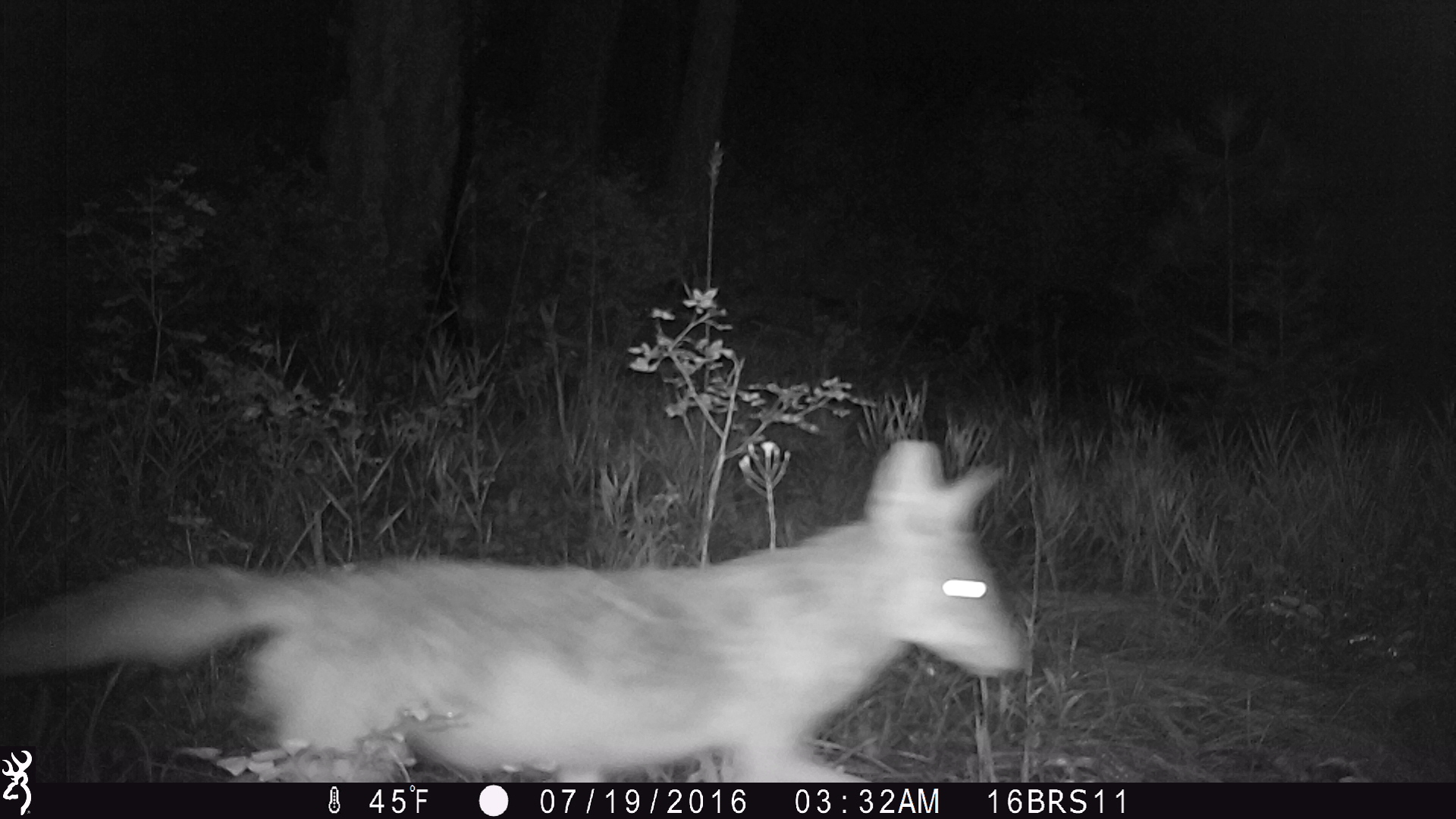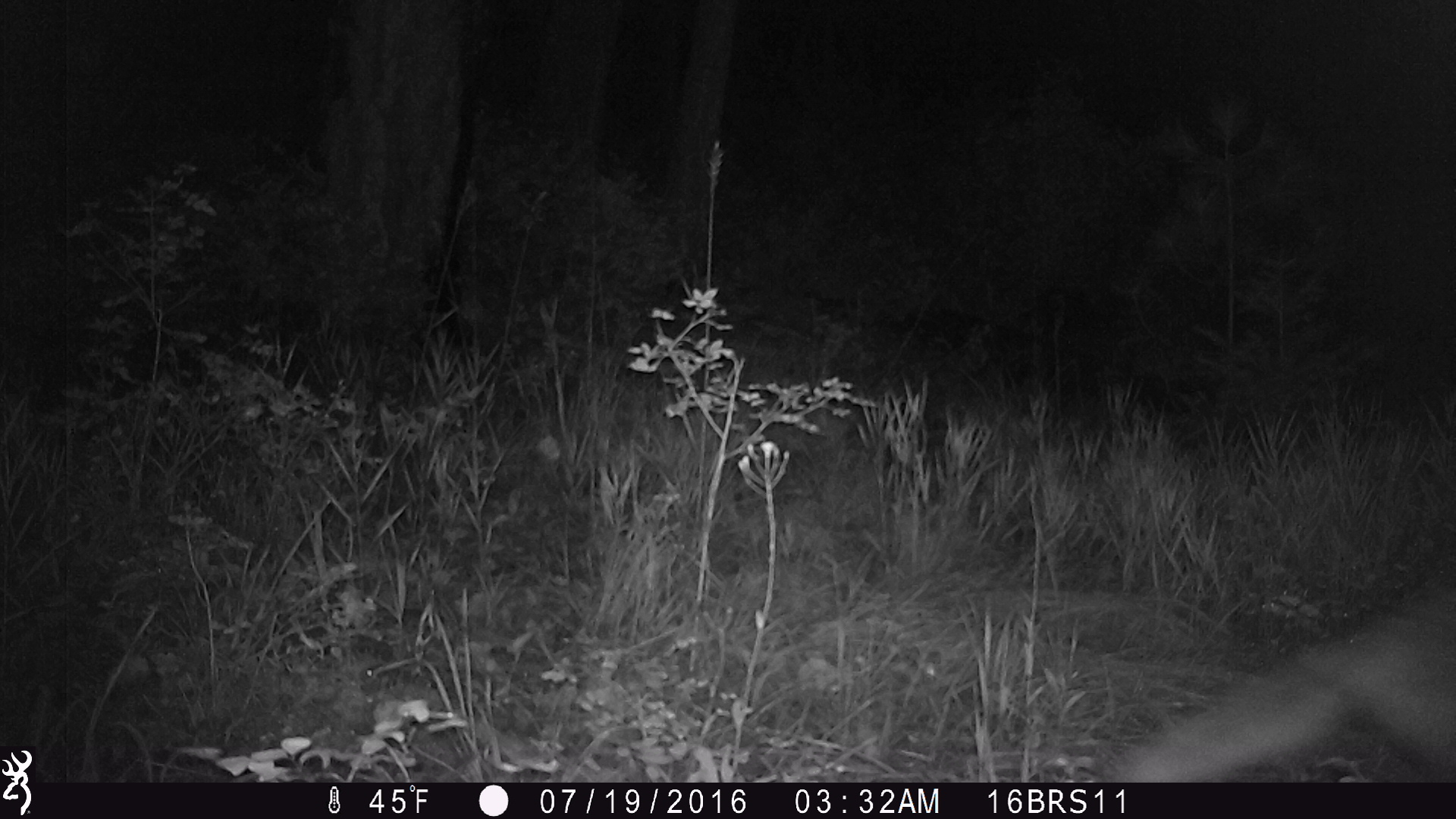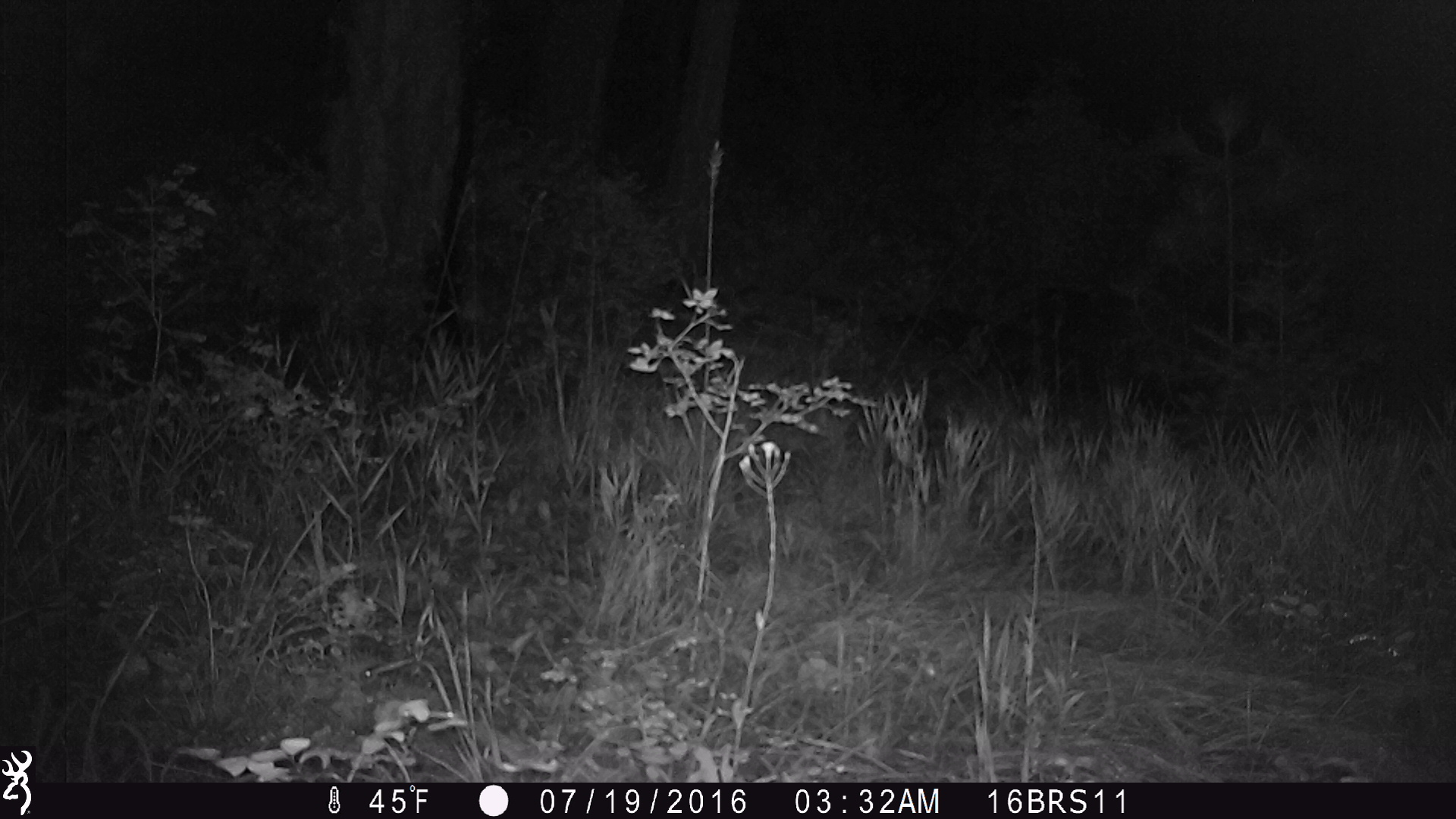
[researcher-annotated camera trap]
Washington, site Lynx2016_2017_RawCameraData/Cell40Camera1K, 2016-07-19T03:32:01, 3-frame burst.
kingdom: Animalia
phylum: Chordata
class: Mammalia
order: Carnivora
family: Canidae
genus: Canis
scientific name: Canis latrans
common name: coyote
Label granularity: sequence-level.